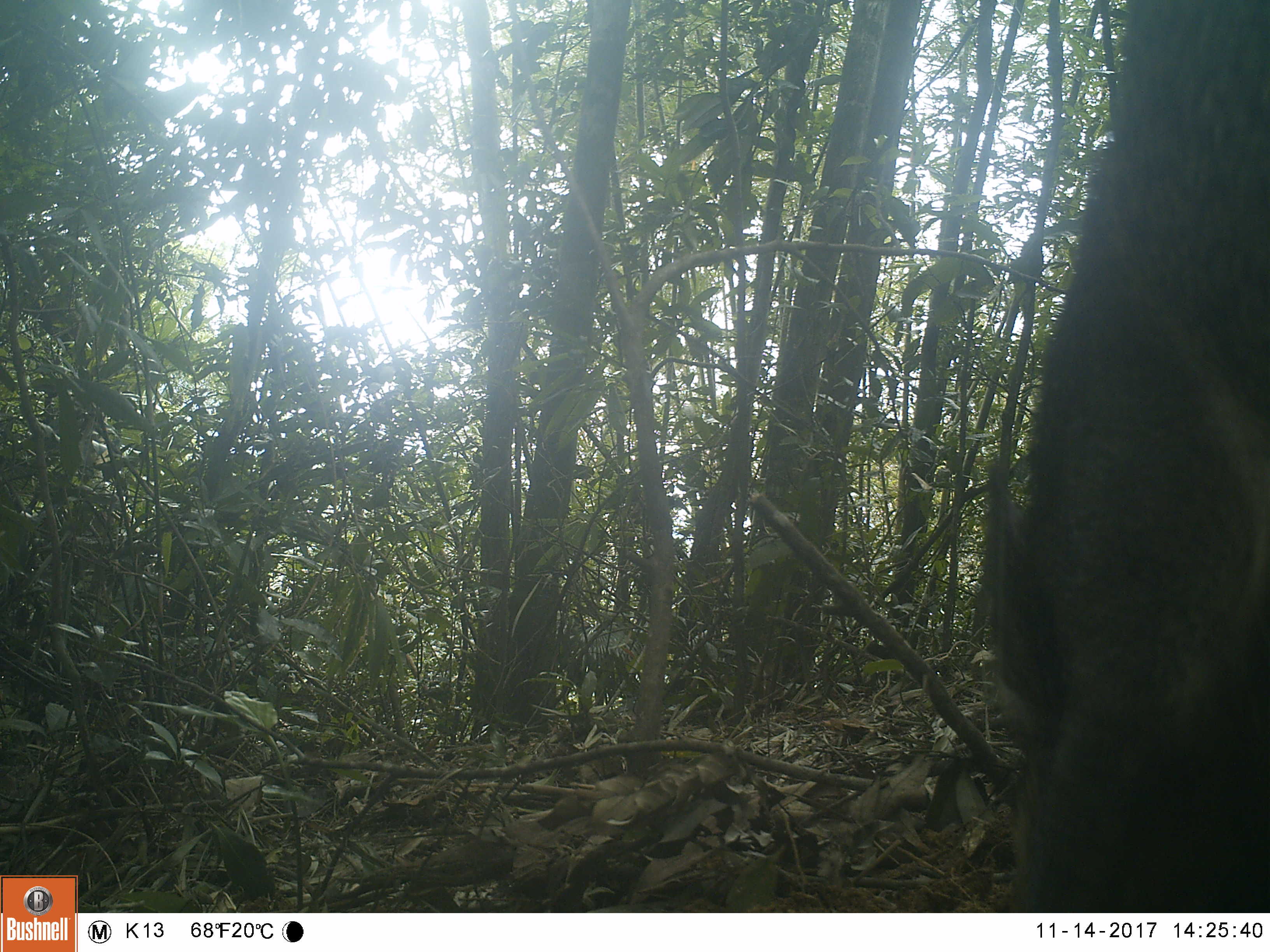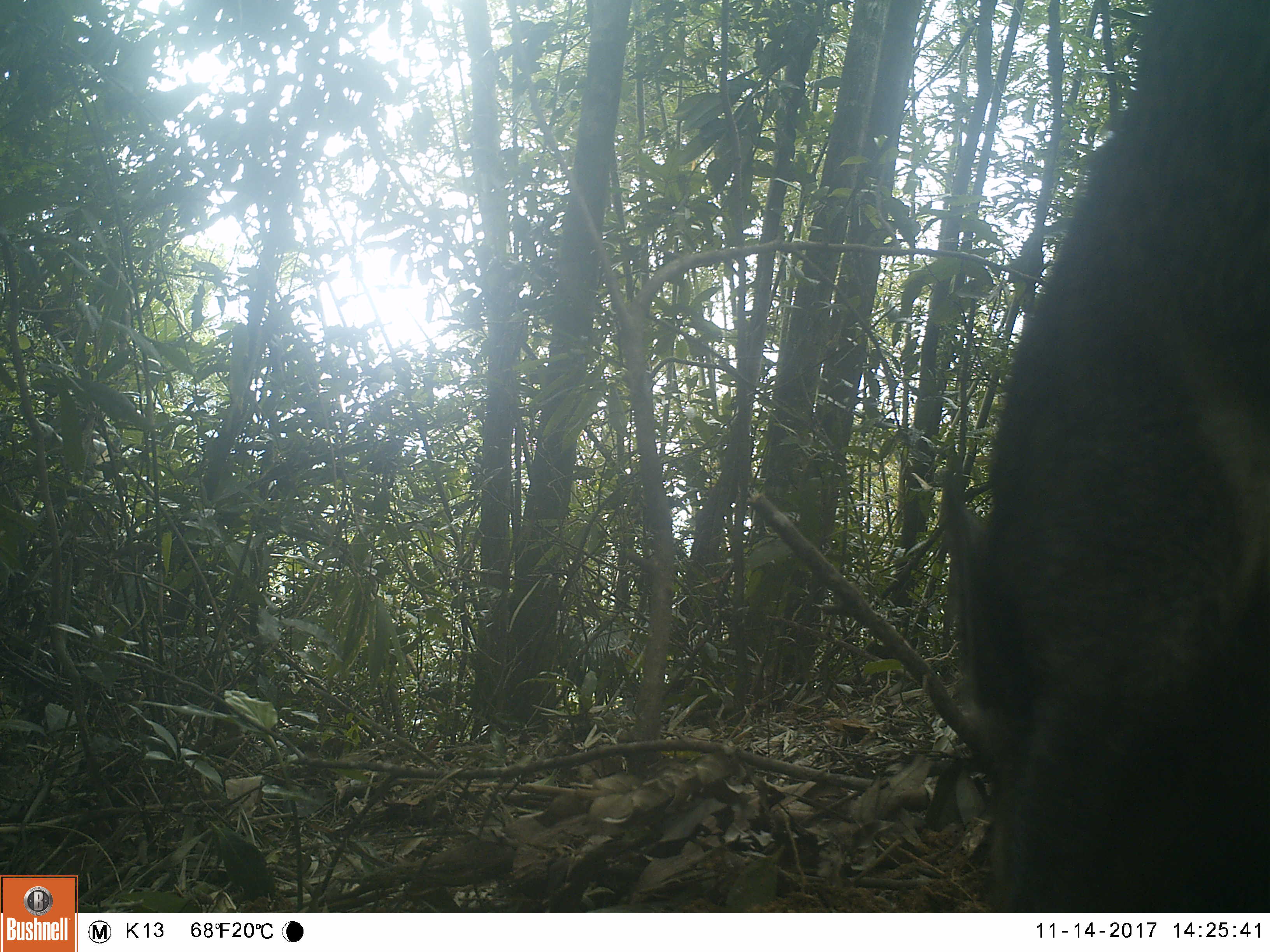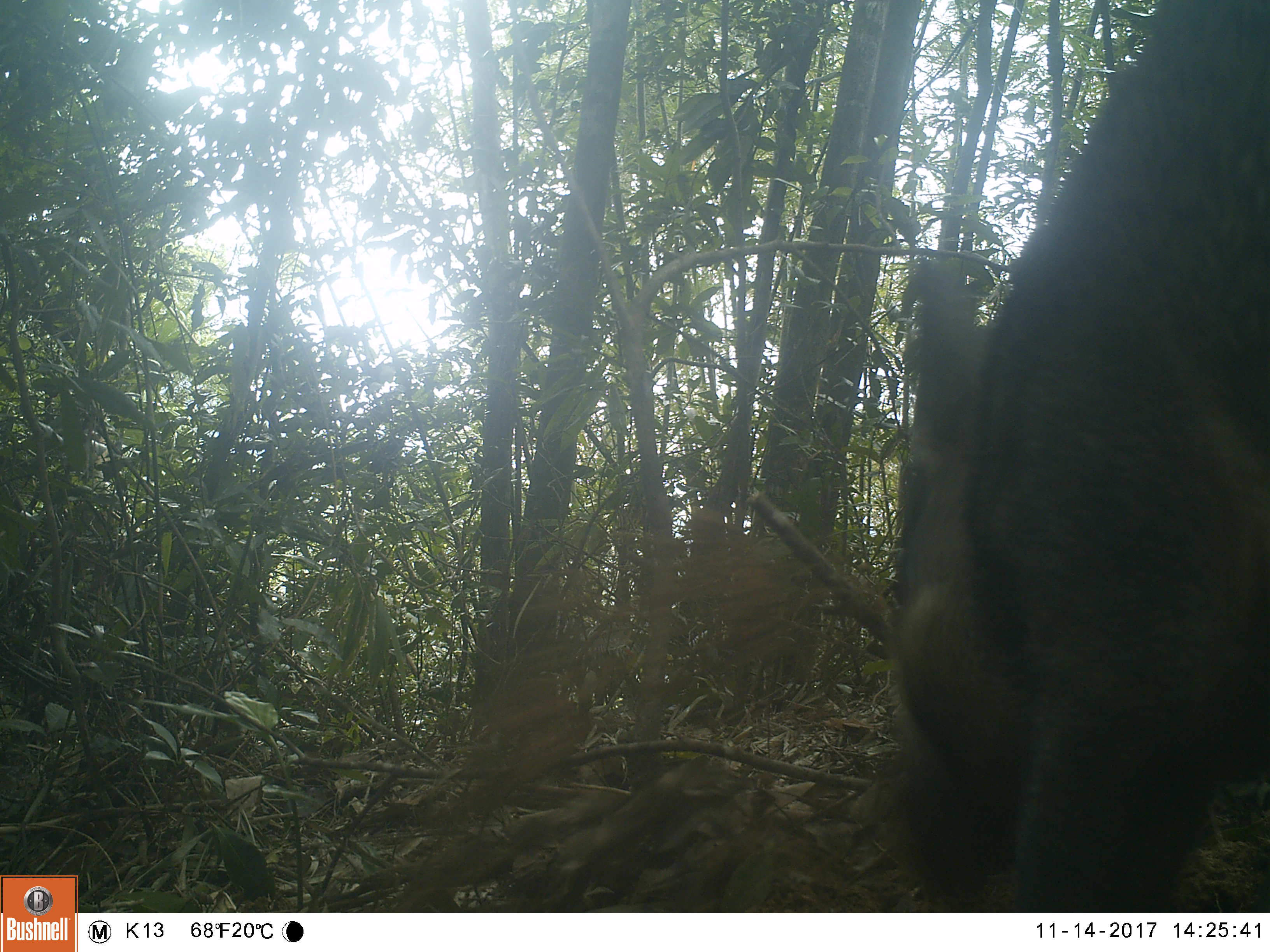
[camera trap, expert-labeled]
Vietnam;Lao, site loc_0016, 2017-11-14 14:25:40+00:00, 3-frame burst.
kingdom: Animalia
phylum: Chordata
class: Mammalia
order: Artiodactyla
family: Suidae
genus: Sus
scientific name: Sus scrofa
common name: eurasian wild pig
Eurasian wild pig (Sus scrofa). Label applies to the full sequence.